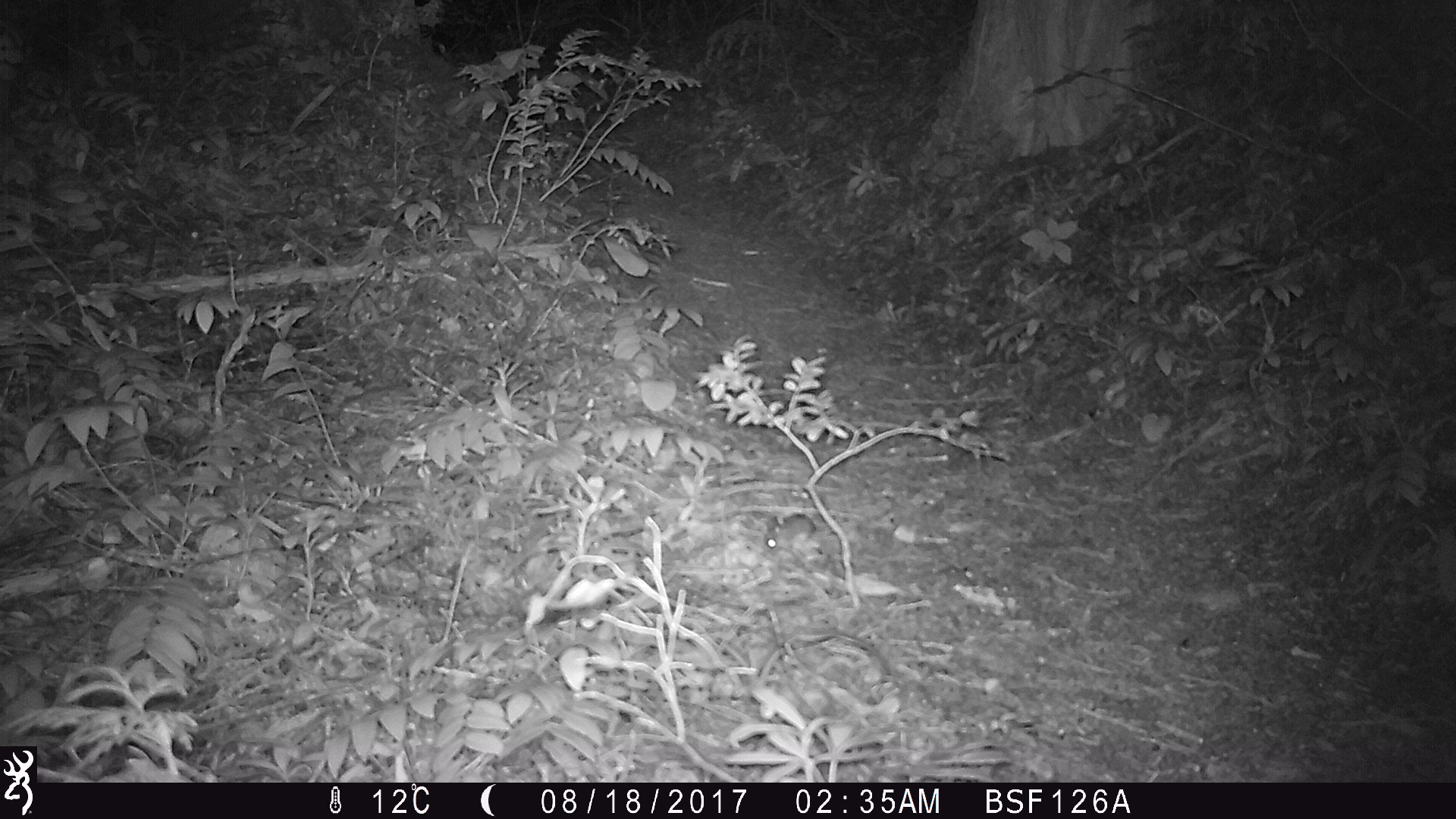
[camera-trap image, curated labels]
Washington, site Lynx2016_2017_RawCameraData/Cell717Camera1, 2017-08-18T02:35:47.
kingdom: Animalia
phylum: Chordata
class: Mammalia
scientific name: Mammalia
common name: small mammal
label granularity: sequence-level